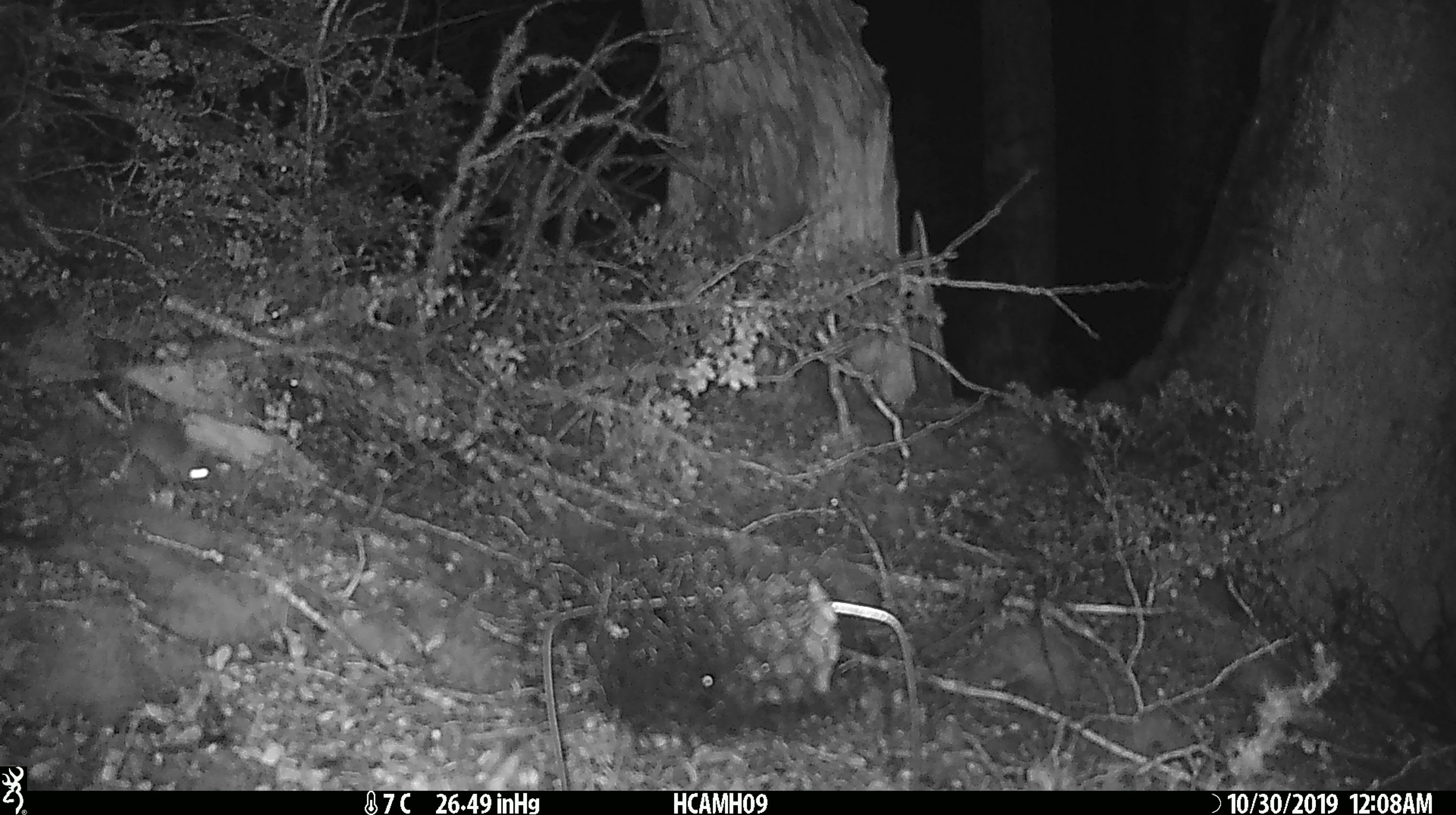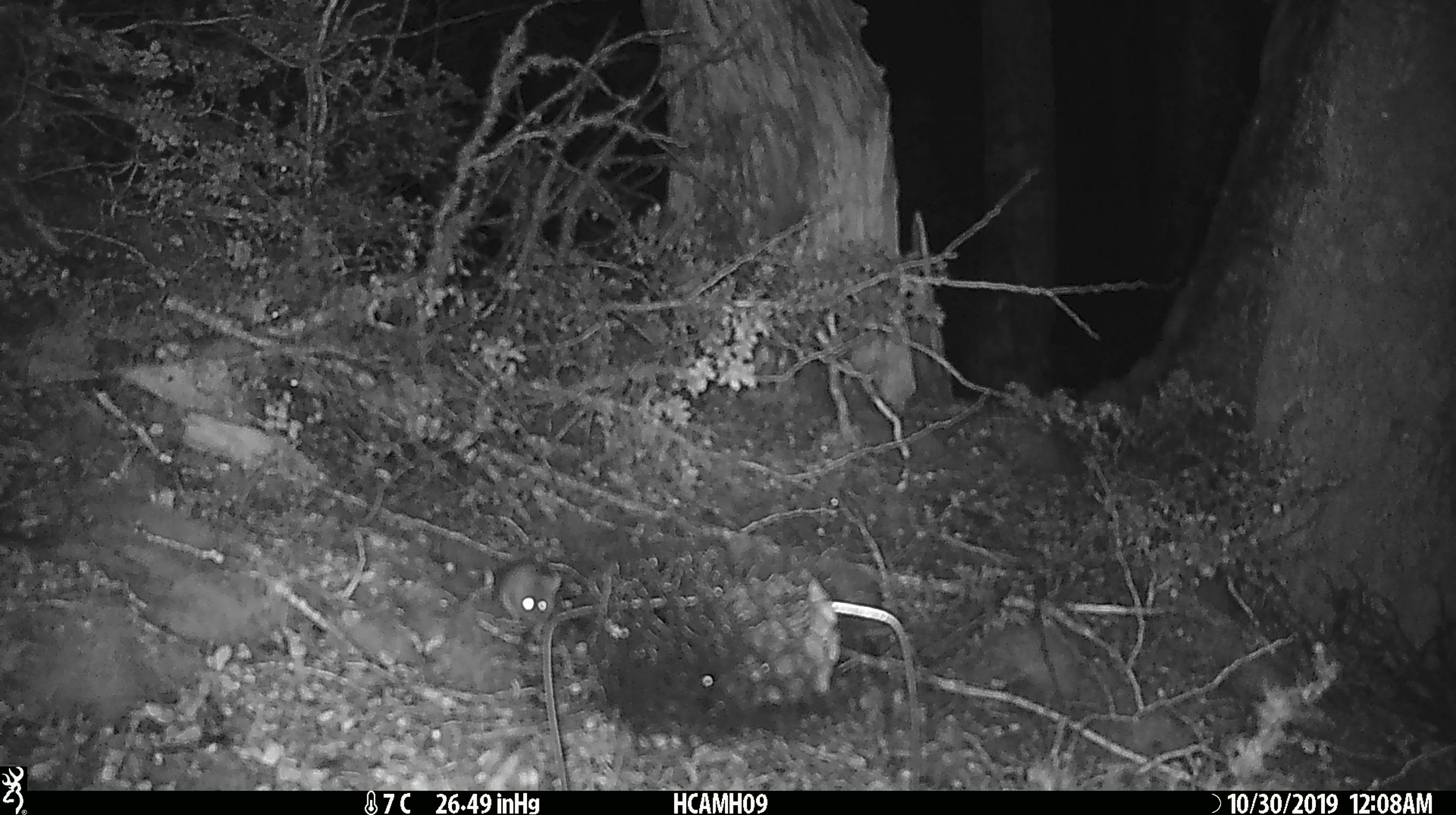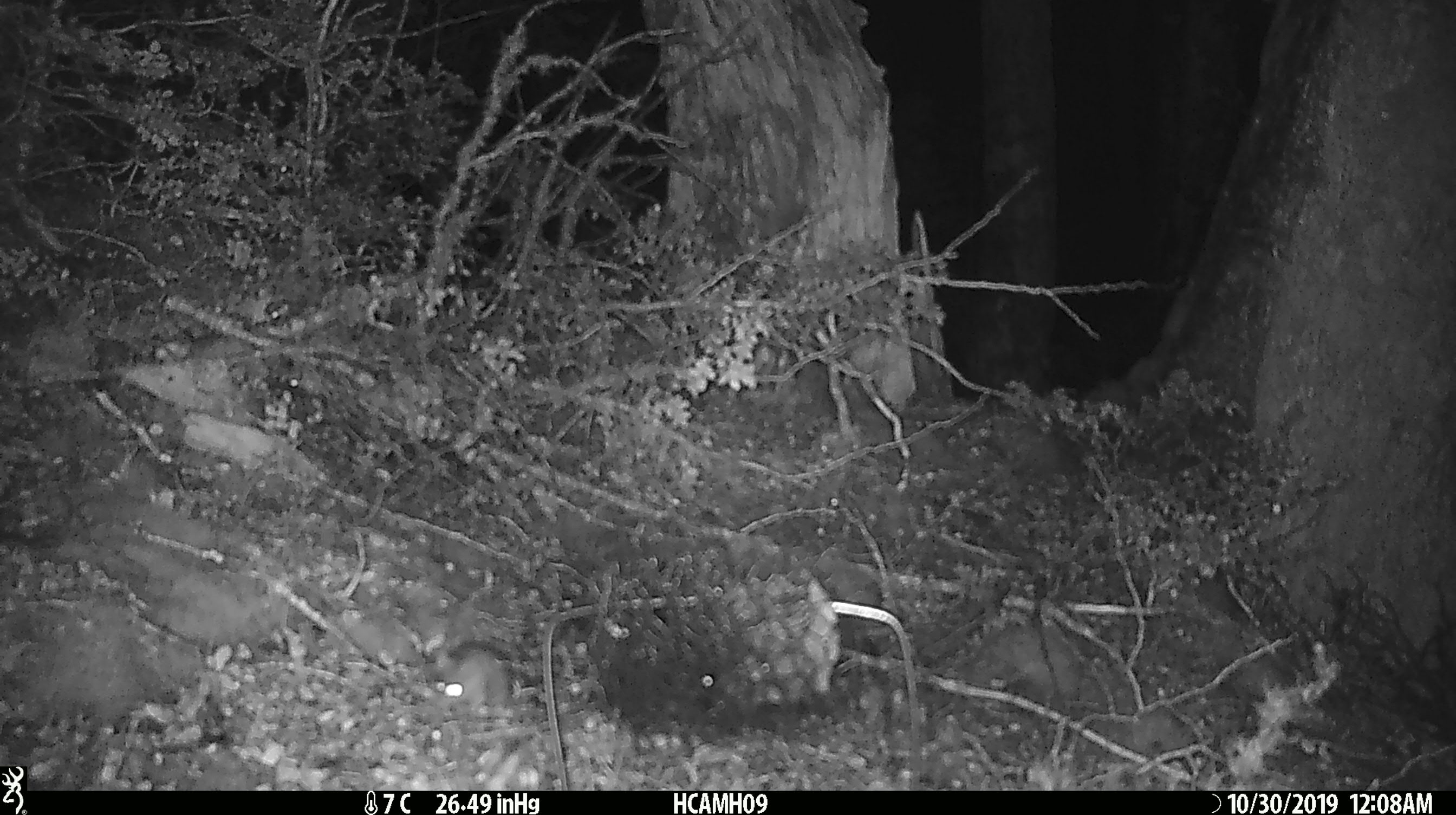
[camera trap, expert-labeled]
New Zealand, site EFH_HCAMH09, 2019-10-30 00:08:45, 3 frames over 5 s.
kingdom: Animalia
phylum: Chordata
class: Mammalia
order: Rodentia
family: Muridae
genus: Mus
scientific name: Mus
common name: mouse